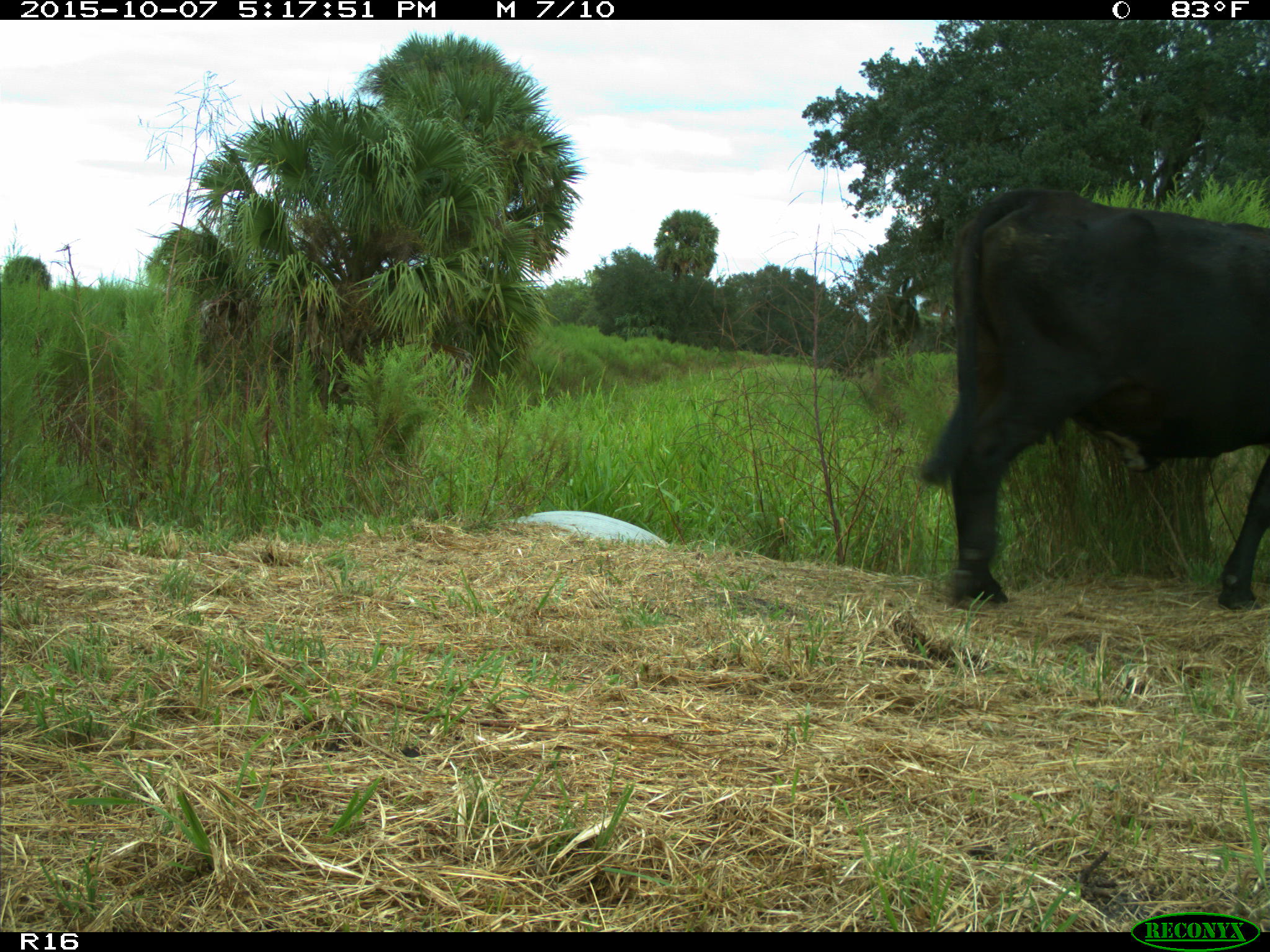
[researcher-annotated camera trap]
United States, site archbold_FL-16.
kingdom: Animalia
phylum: Chordata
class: Mammalia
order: Artiodactyla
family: Bovidae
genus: Bos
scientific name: Bos taurus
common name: domestic cow